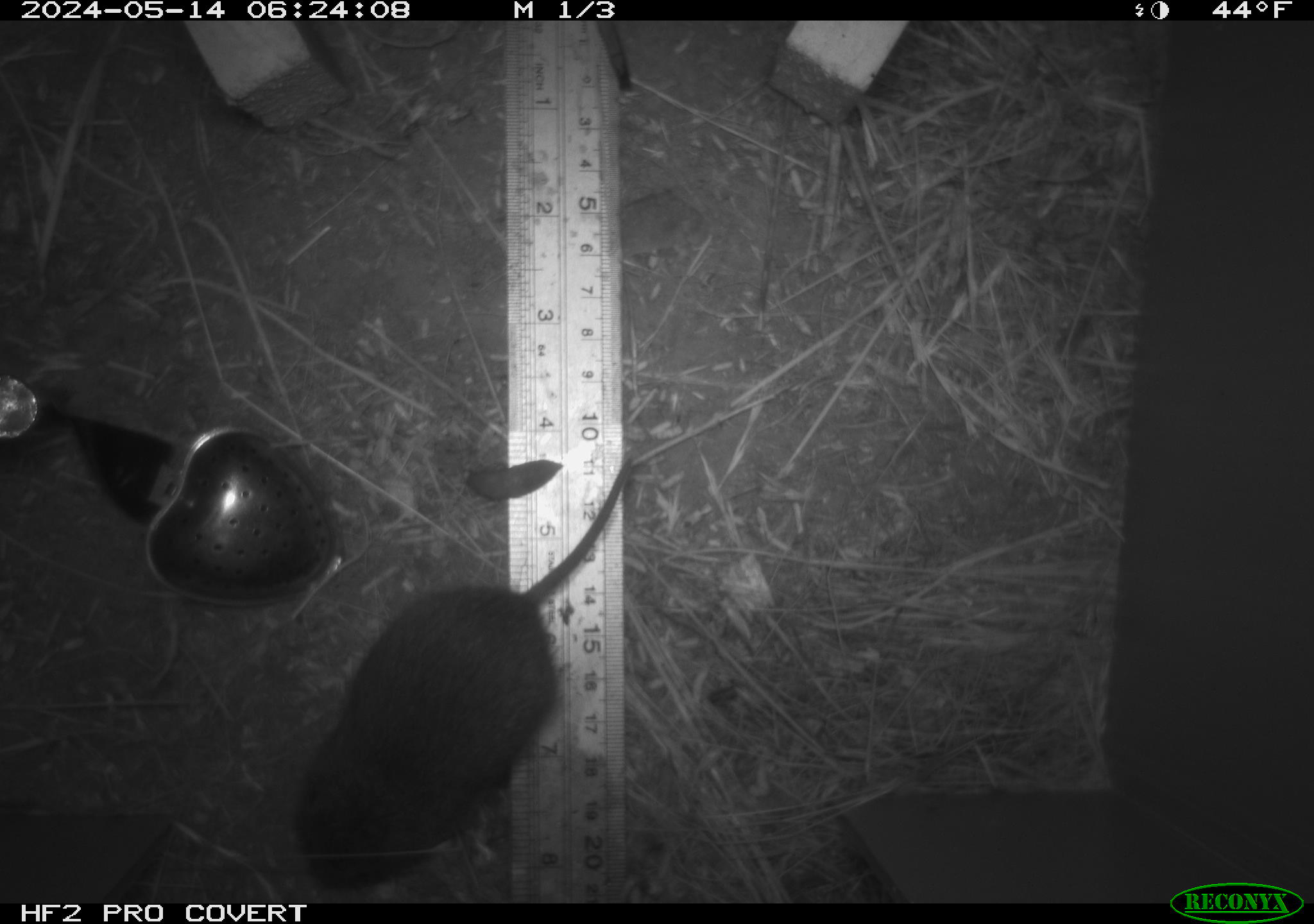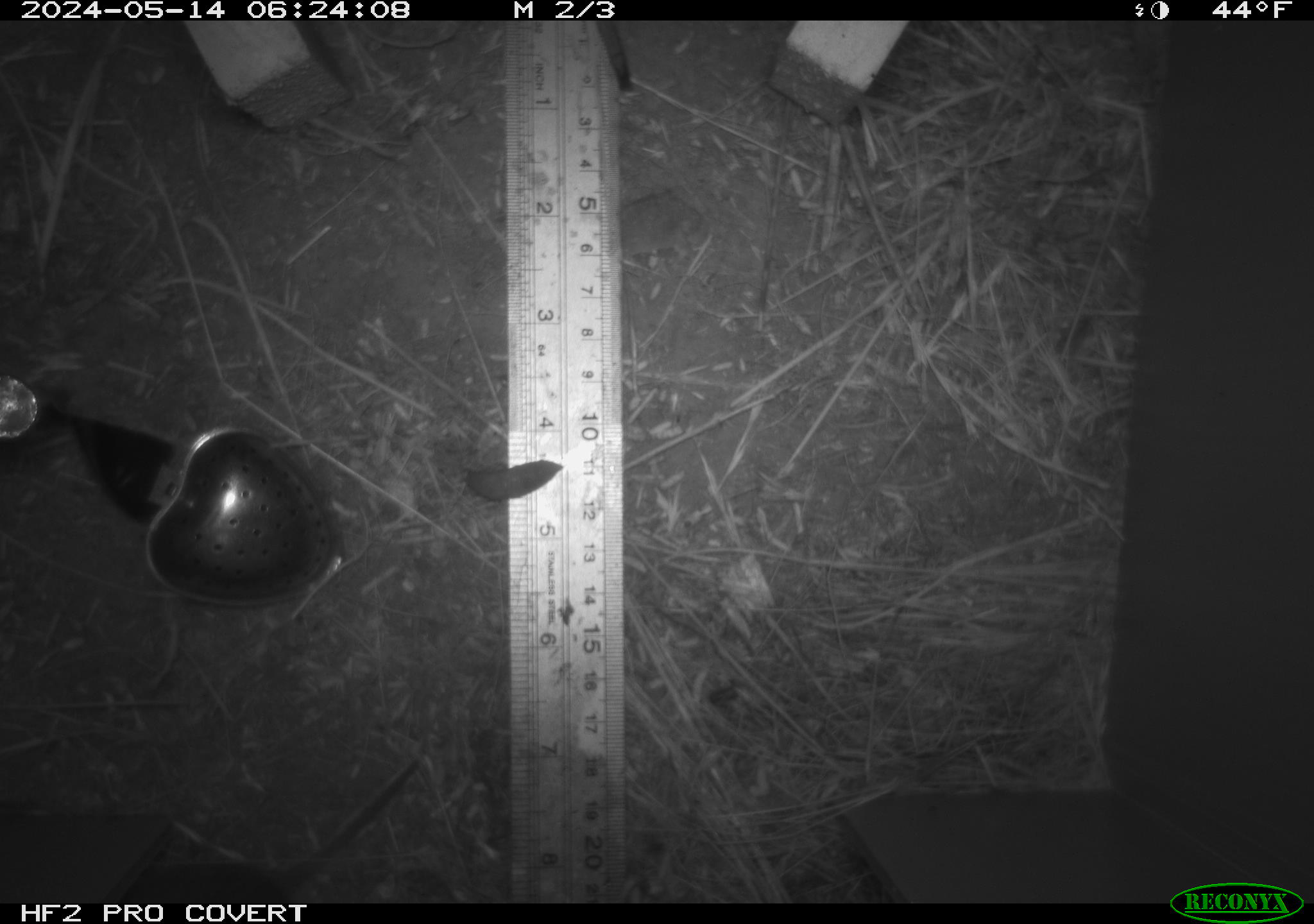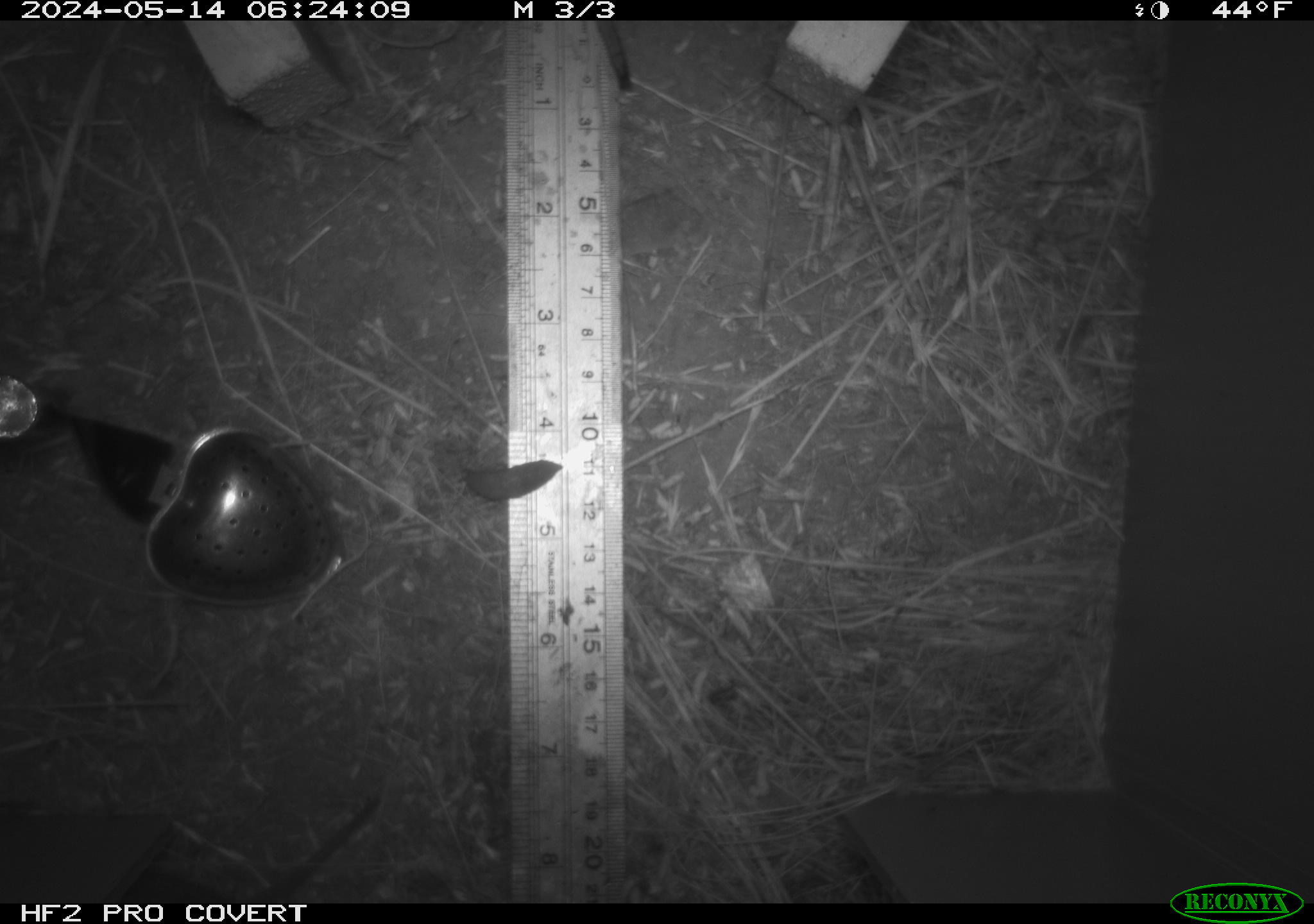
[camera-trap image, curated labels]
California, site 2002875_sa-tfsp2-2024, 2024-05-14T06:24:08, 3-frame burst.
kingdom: Animalia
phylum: Chordata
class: Mammalia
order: Rodentia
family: Cricetidae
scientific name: Arvicolinae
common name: voles, lemmings, and muskrats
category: arvicolinae subfamily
Arvicolinae subfamily (voles, lemmings, and muskrats) (Arvicolinae).